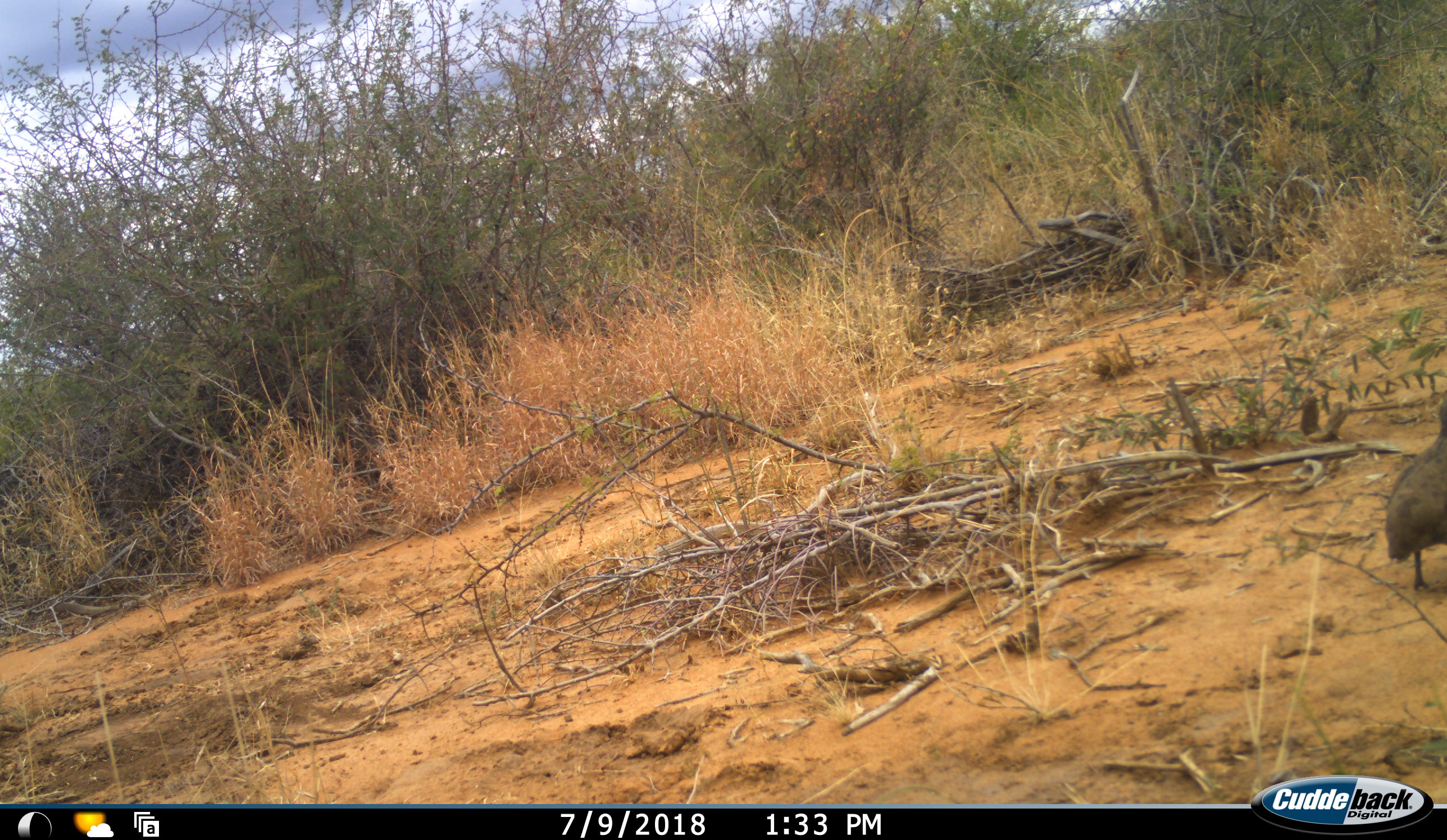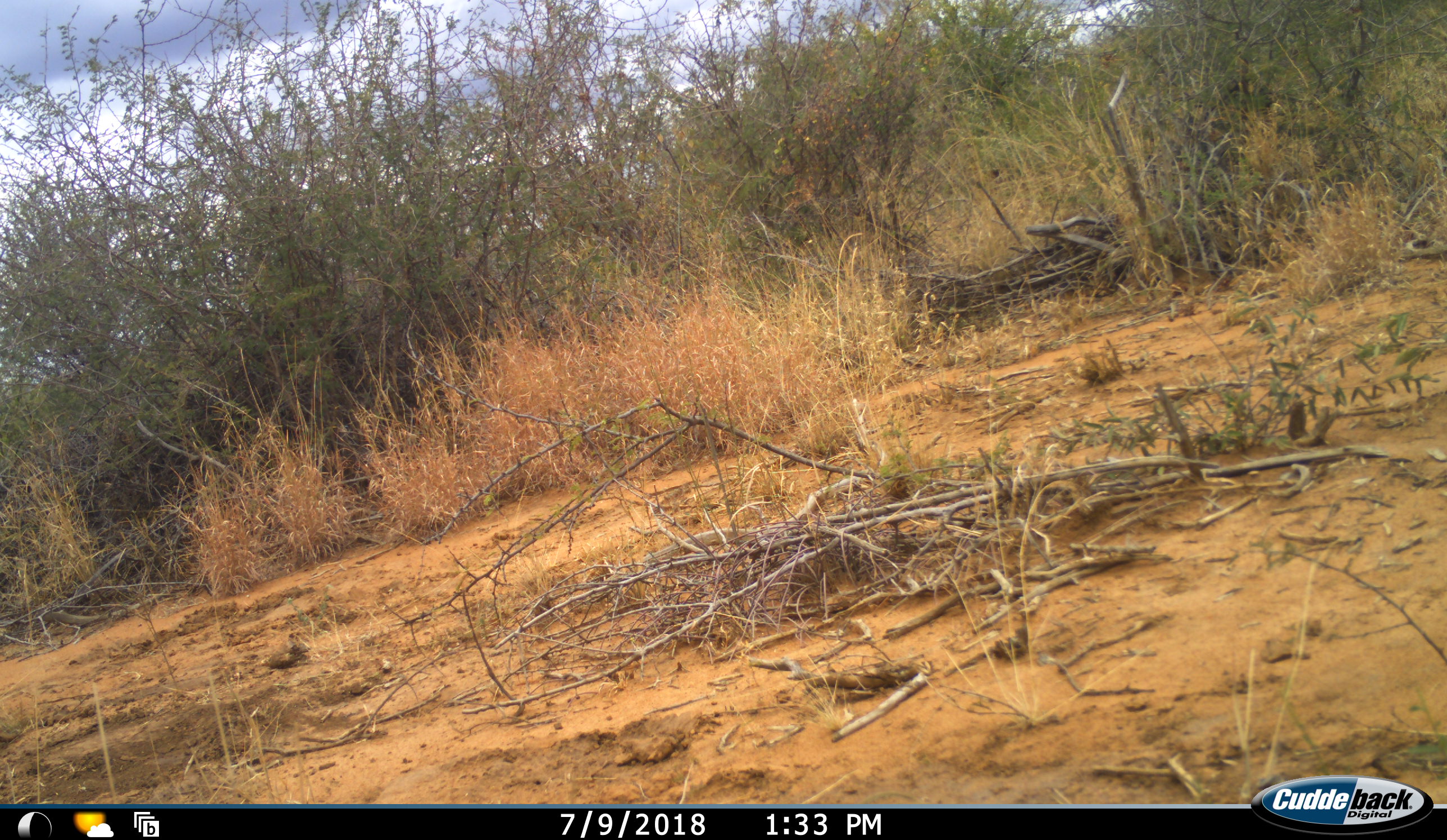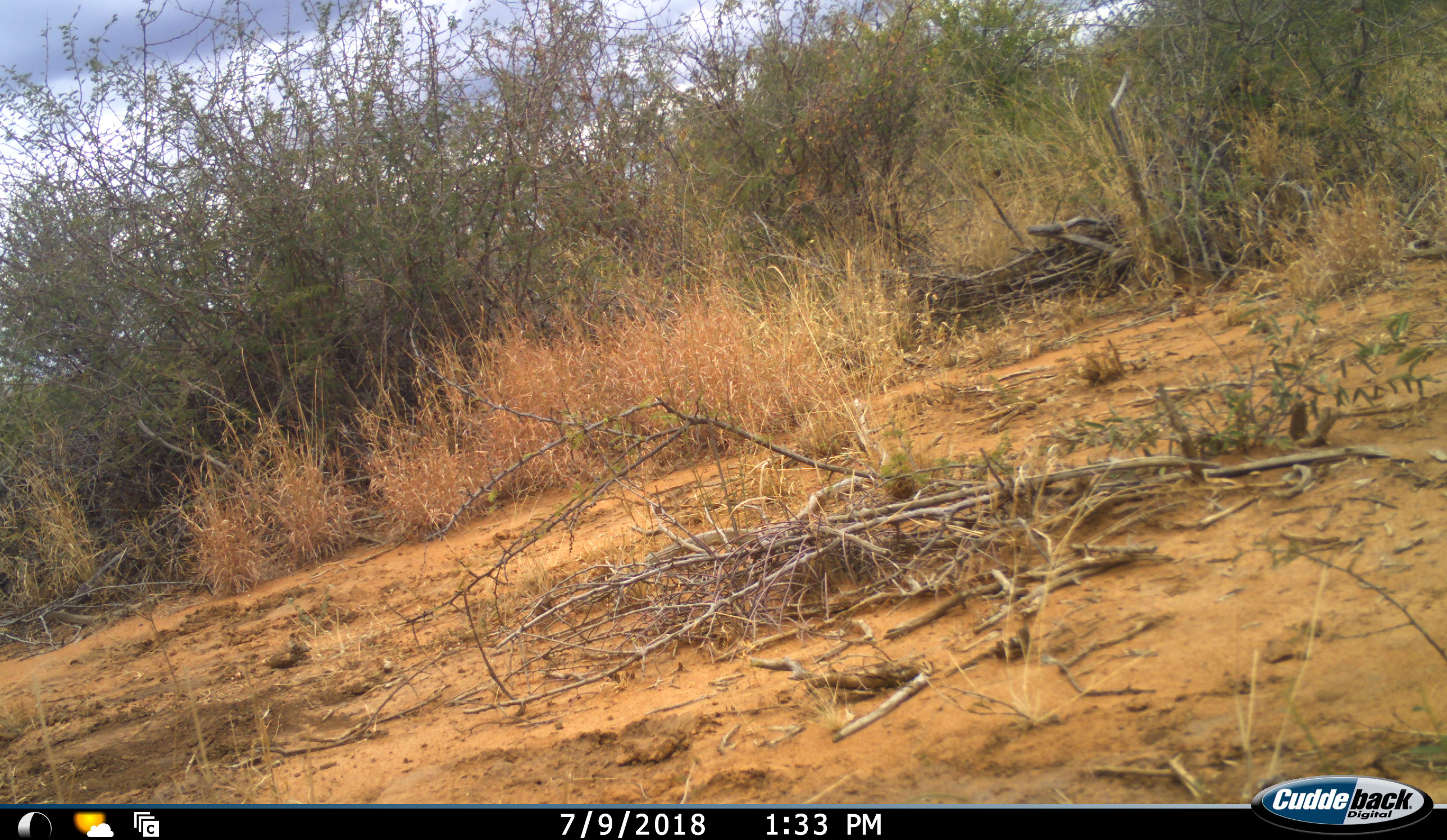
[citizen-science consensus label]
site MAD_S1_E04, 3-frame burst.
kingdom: Animalia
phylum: Chordata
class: Aves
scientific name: Aves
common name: bird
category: birdother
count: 1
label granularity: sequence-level